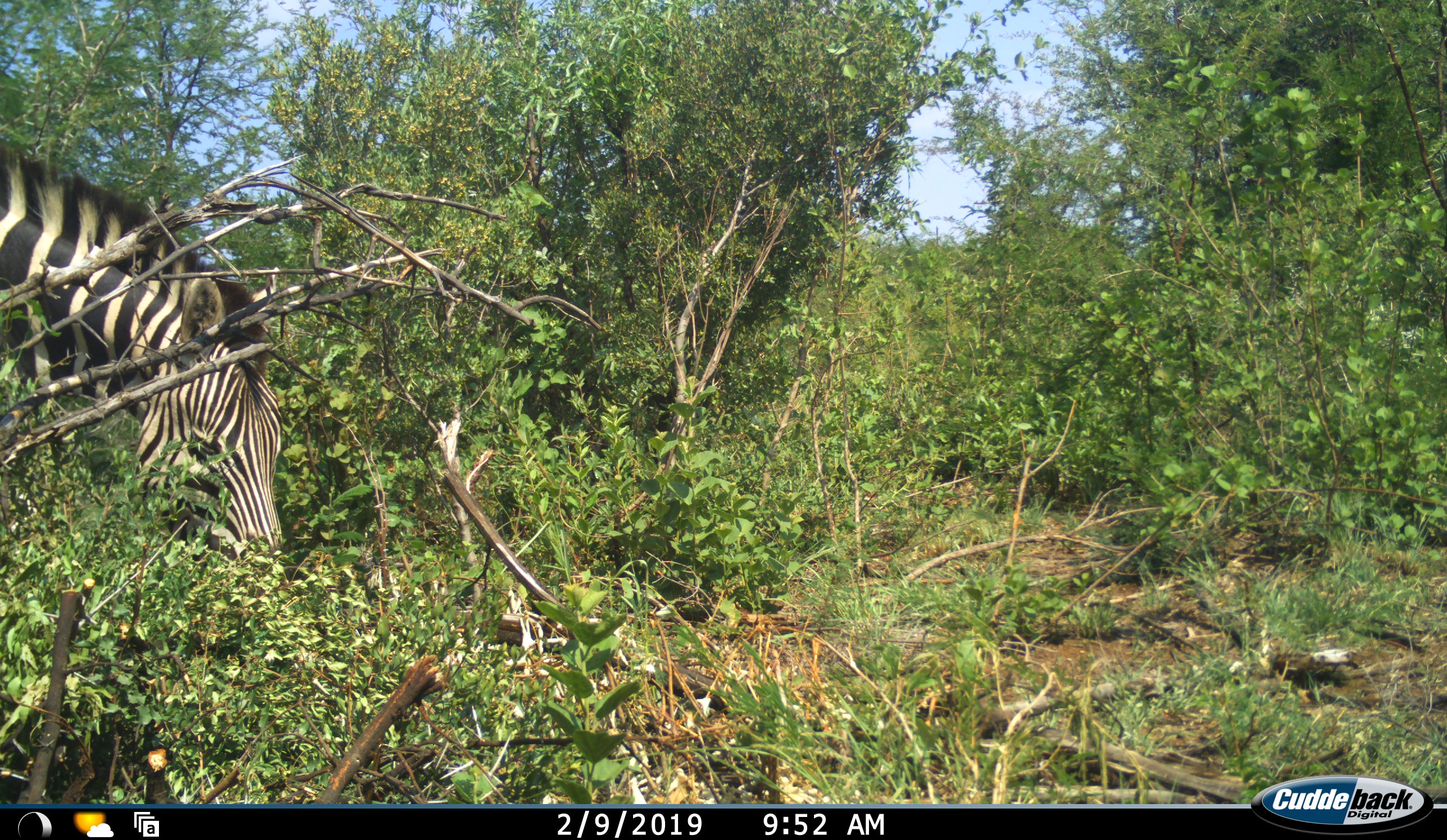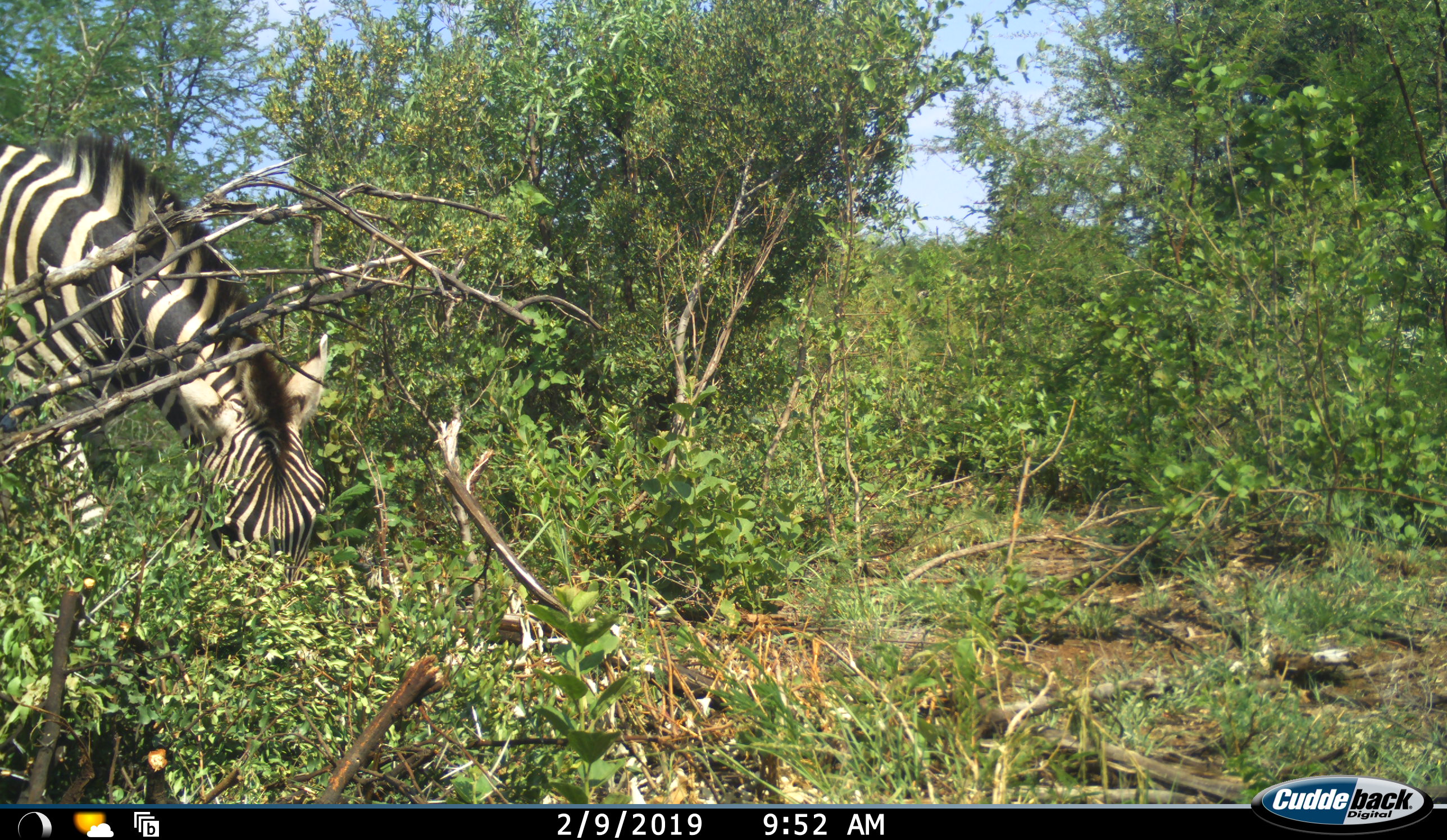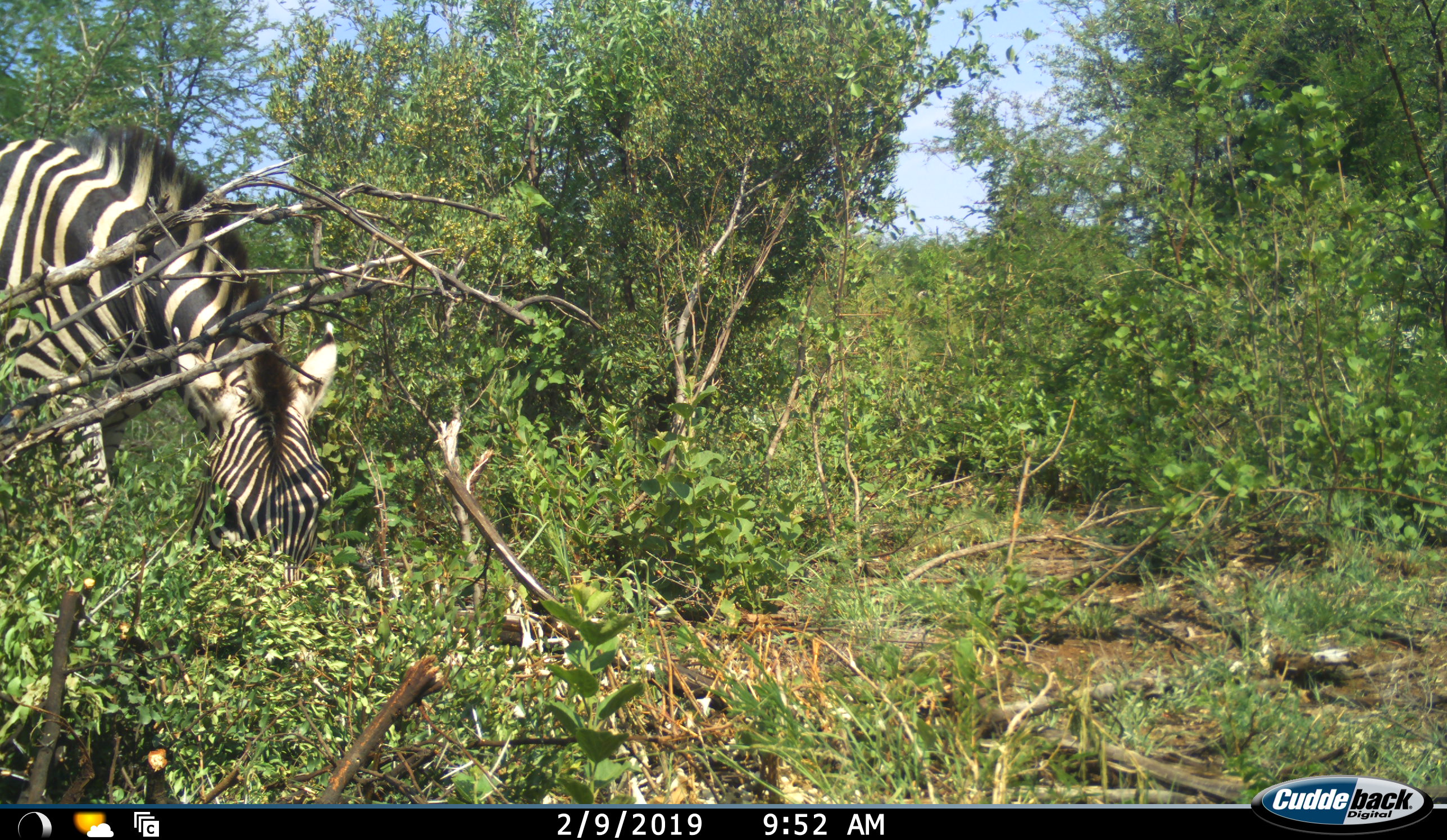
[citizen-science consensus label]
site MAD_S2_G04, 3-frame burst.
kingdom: Animalia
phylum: Chordata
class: Mammalia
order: Perissodactyla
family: Equidae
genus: Equus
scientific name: Equus quagga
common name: plains zebra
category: zebraplains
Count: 1.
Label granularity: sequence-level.